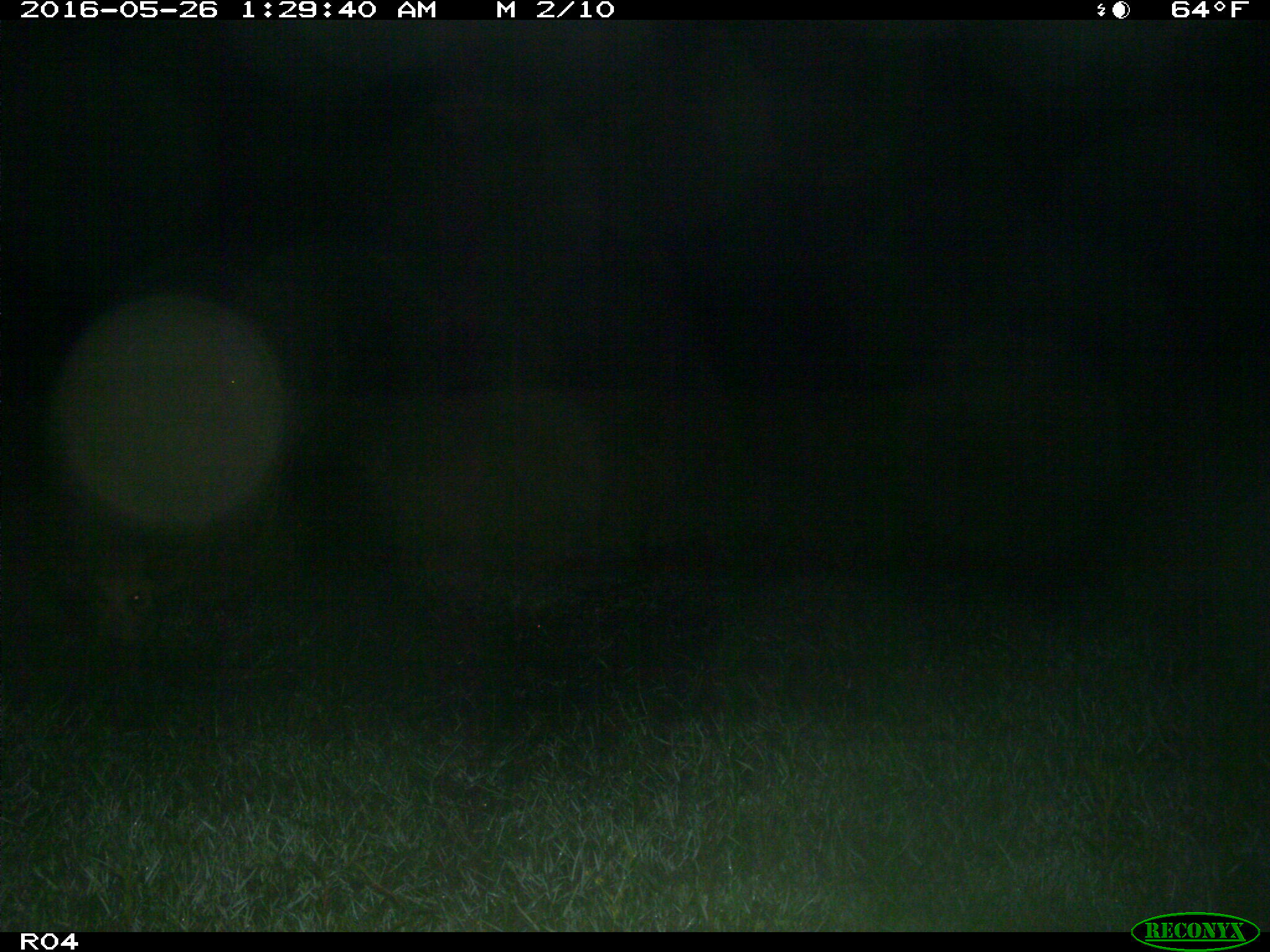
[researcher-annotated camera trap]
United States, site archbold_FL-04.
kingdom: Animalia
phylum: Chordata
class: Mammalia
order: Artiodactyla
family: Suidae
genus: Sus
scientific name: Sus scrofa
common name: wild boar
Sus scrofa (wild boar).